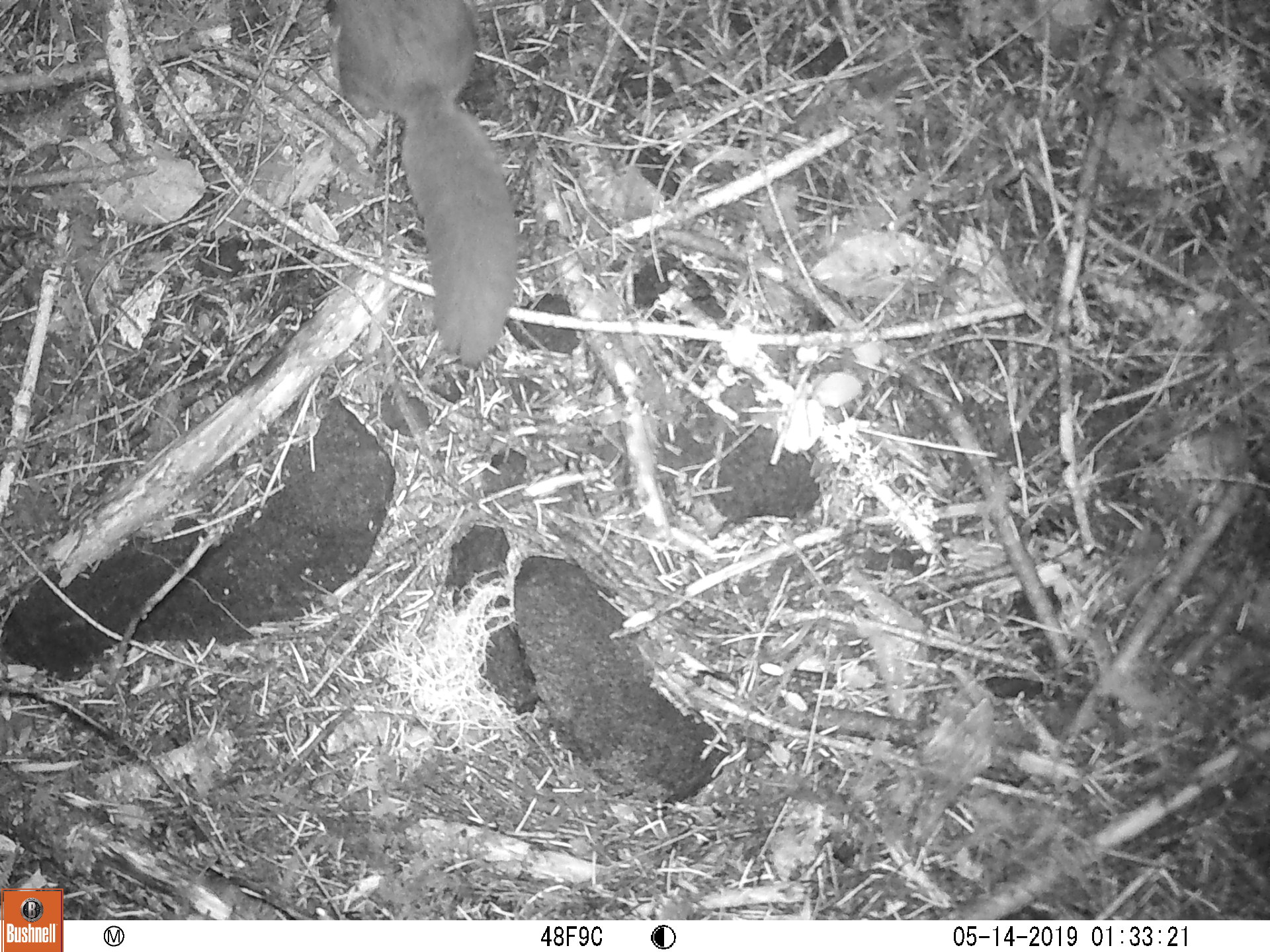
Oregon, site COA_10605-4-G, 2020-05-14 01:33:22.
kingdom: Animalia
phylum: Chordata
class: Mammalia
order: Rodentia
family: Sciuridae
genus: Glaucomys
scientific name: Glaucomys oregonensis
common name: humboldt's flying squirrel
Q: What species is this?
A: Humboldt's flying squirrel (Glaucomys oregonensis).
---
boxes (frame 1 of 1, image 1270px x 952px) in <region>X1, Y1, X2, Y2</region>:
humboldt's flying squirrel: <region>316, 4, 539, 375</region>